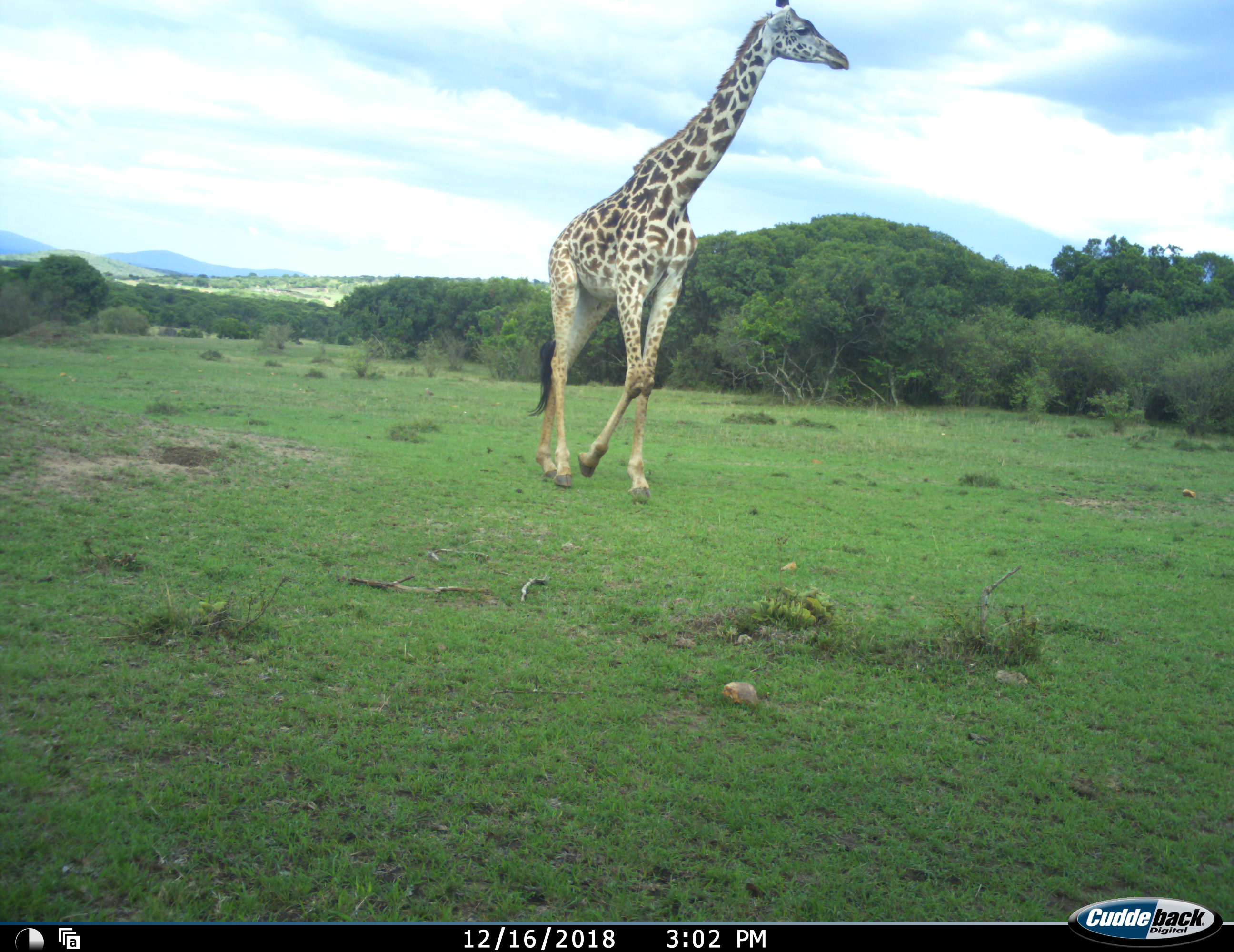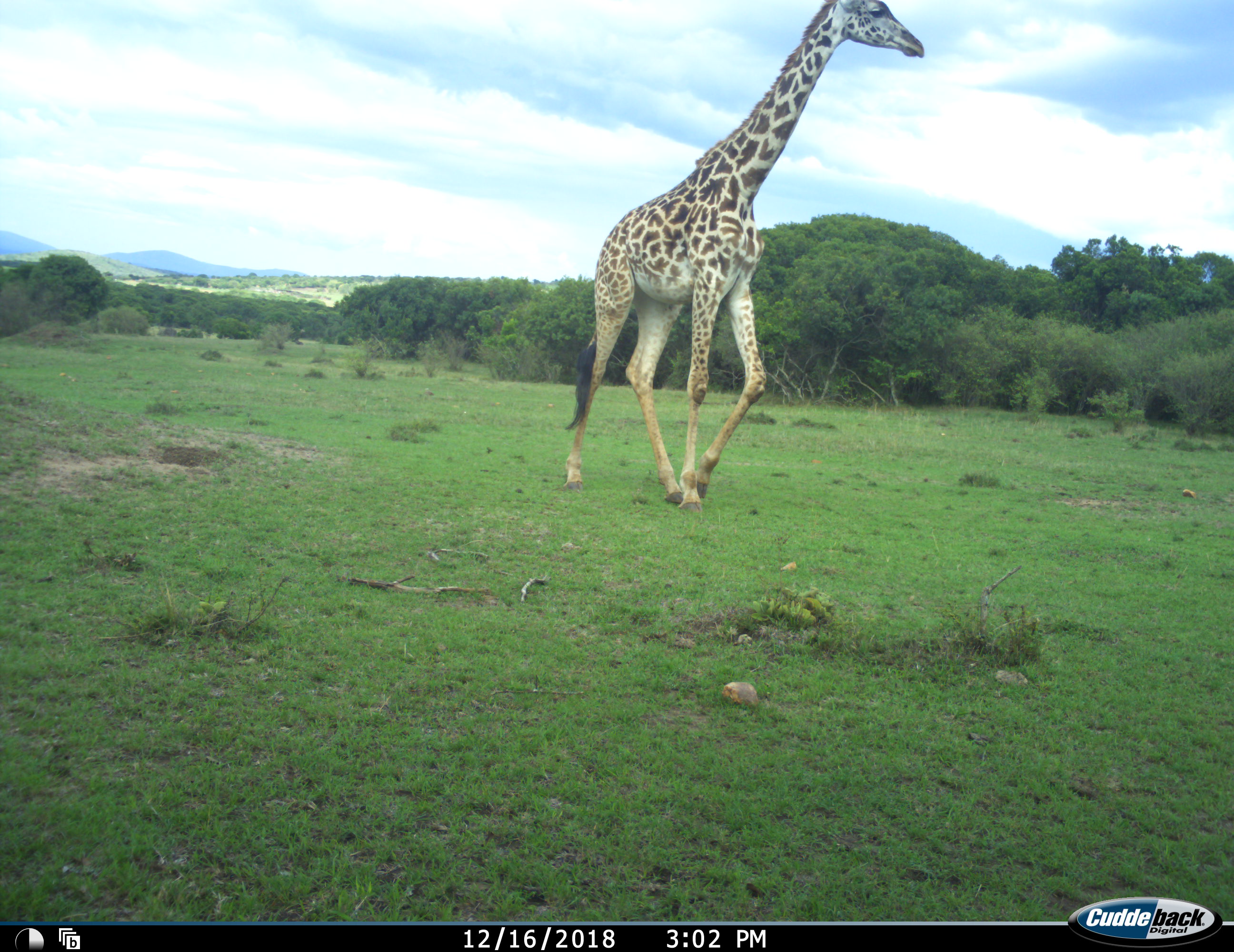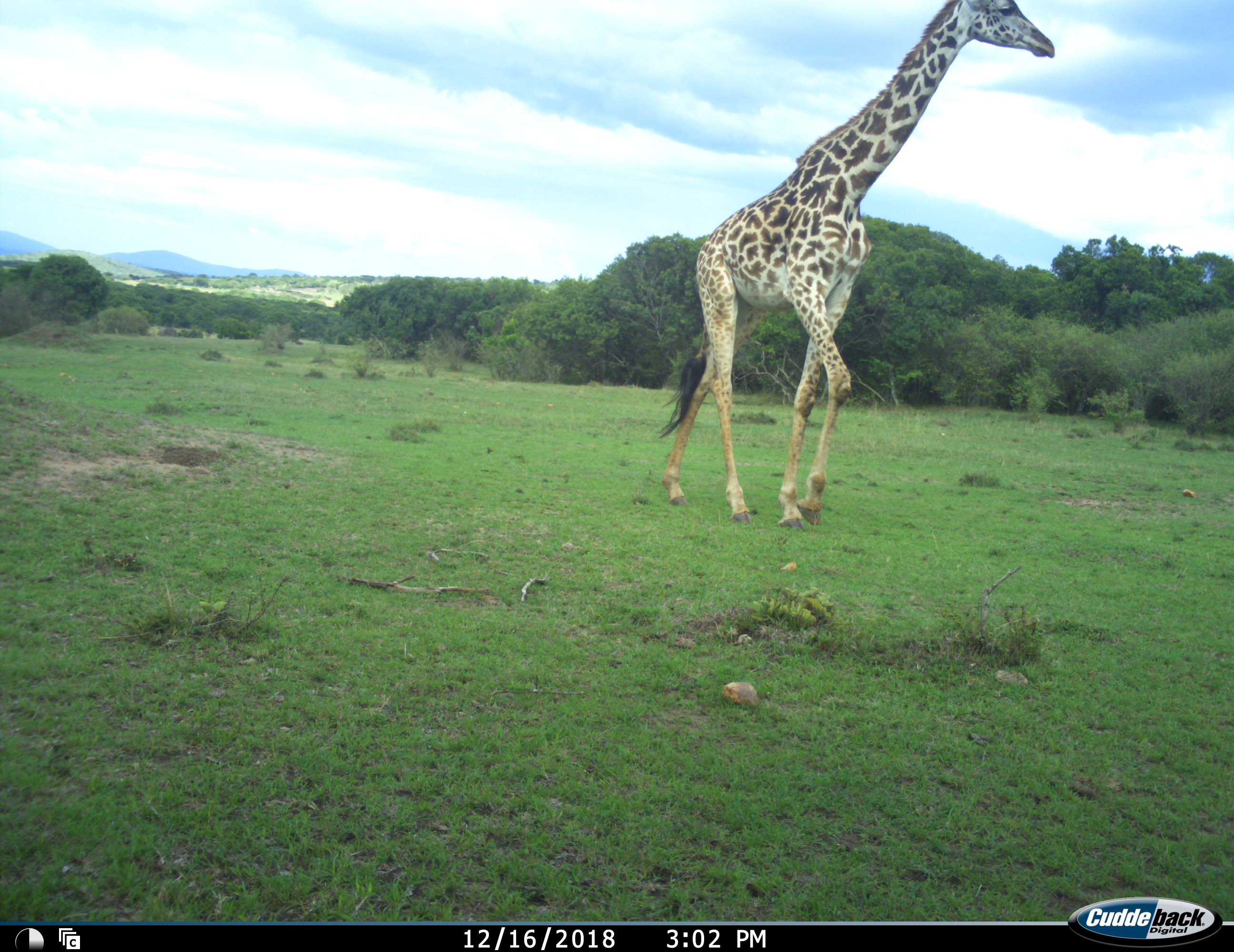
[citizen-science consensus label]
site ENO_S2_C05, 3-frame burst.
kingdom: Animalia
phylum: Chordata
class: Mammalia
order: Artiodactyla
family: Giraffidae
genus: Giraffa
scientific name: Giraffa camelopardalis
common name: giraffe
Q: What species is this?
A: Giraffe (Giraffa camelopardalis).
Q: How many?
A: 1.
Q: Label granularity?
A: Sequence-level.